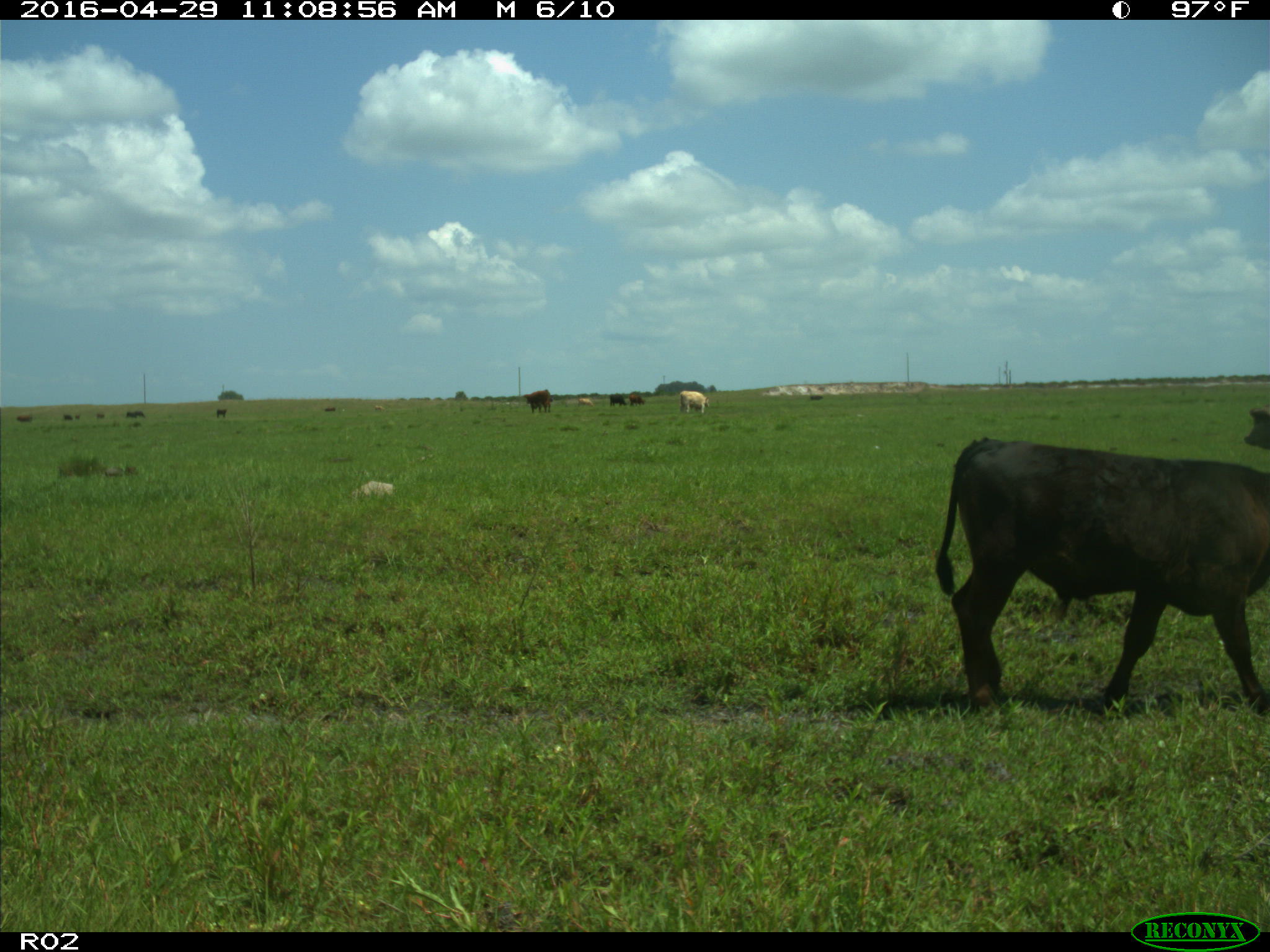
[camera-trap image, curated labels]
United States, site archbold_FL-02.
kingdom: Animalia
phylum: Chordata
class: Mammalia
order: Artiodactyla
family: Bovidae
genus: Bos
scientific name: Bos taurus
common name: domestic cow